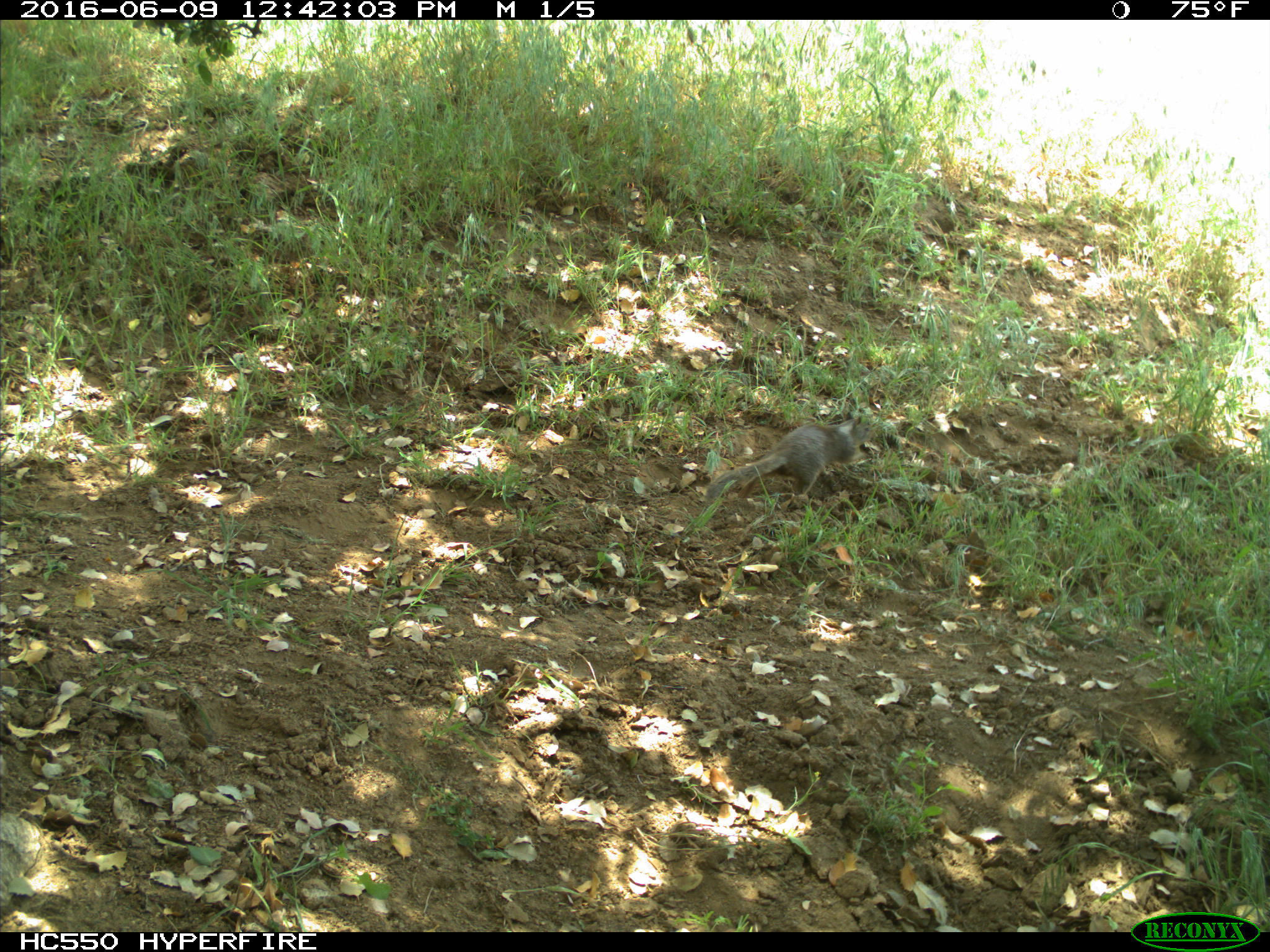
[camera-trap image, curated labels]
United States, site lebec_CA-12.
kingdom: Animalia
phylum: Chordata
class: Mammalia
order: Rodentia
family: Sciuridae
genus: Otospermophilus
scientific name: Otospermophilus beecheyi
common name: california ground squirrel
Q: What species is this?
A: Otospermophilus beecheyi (california ground squirrel).